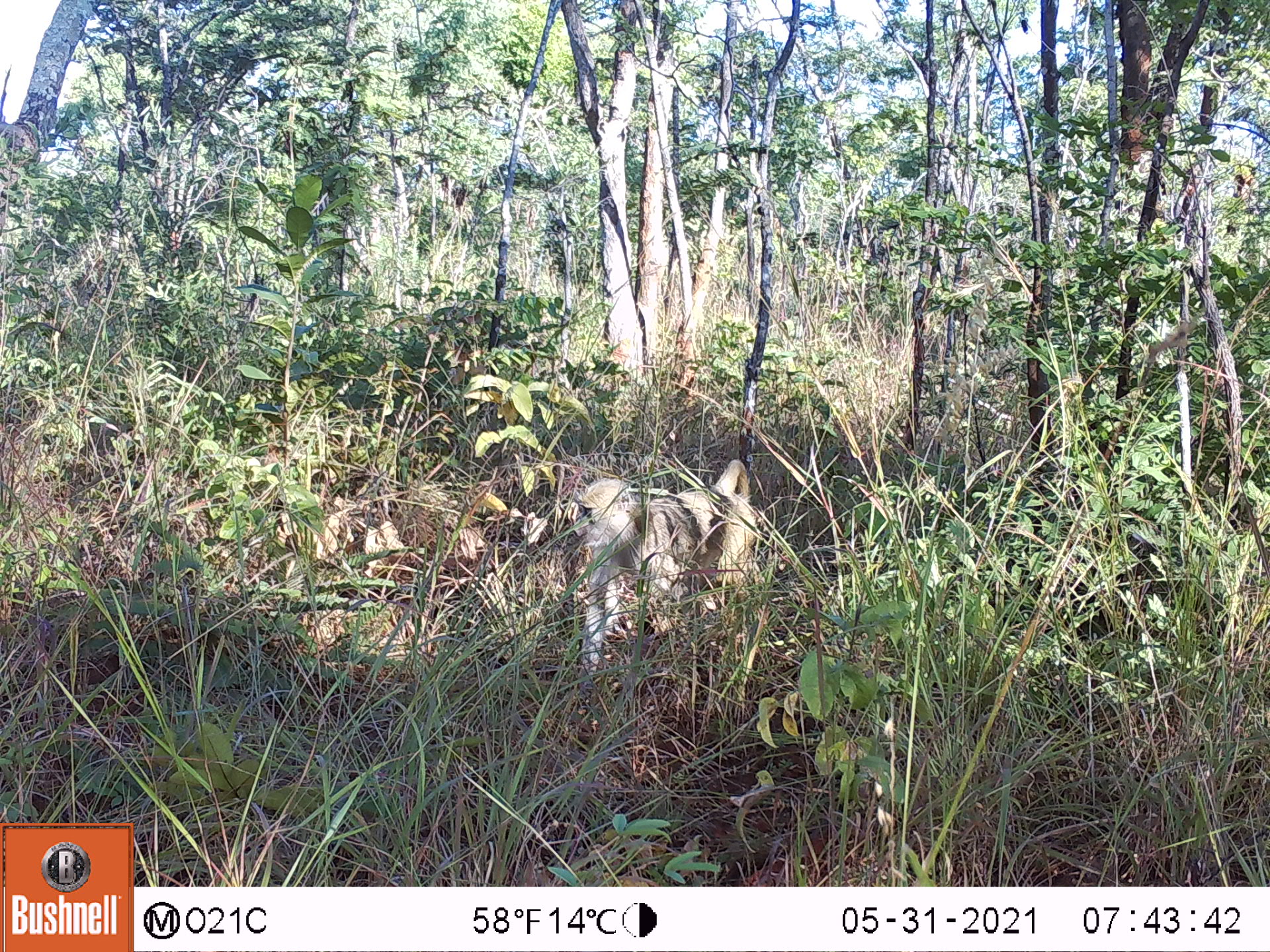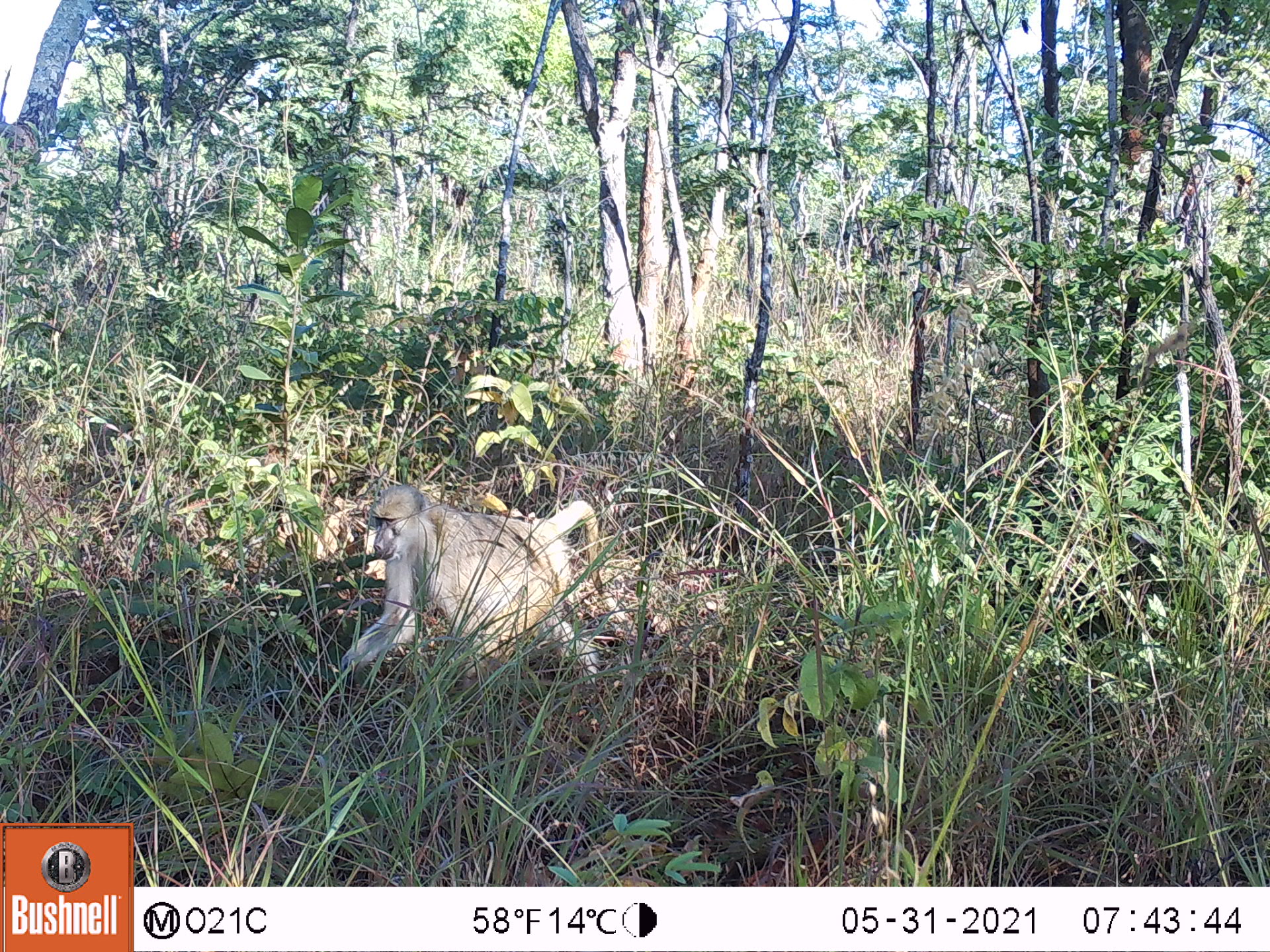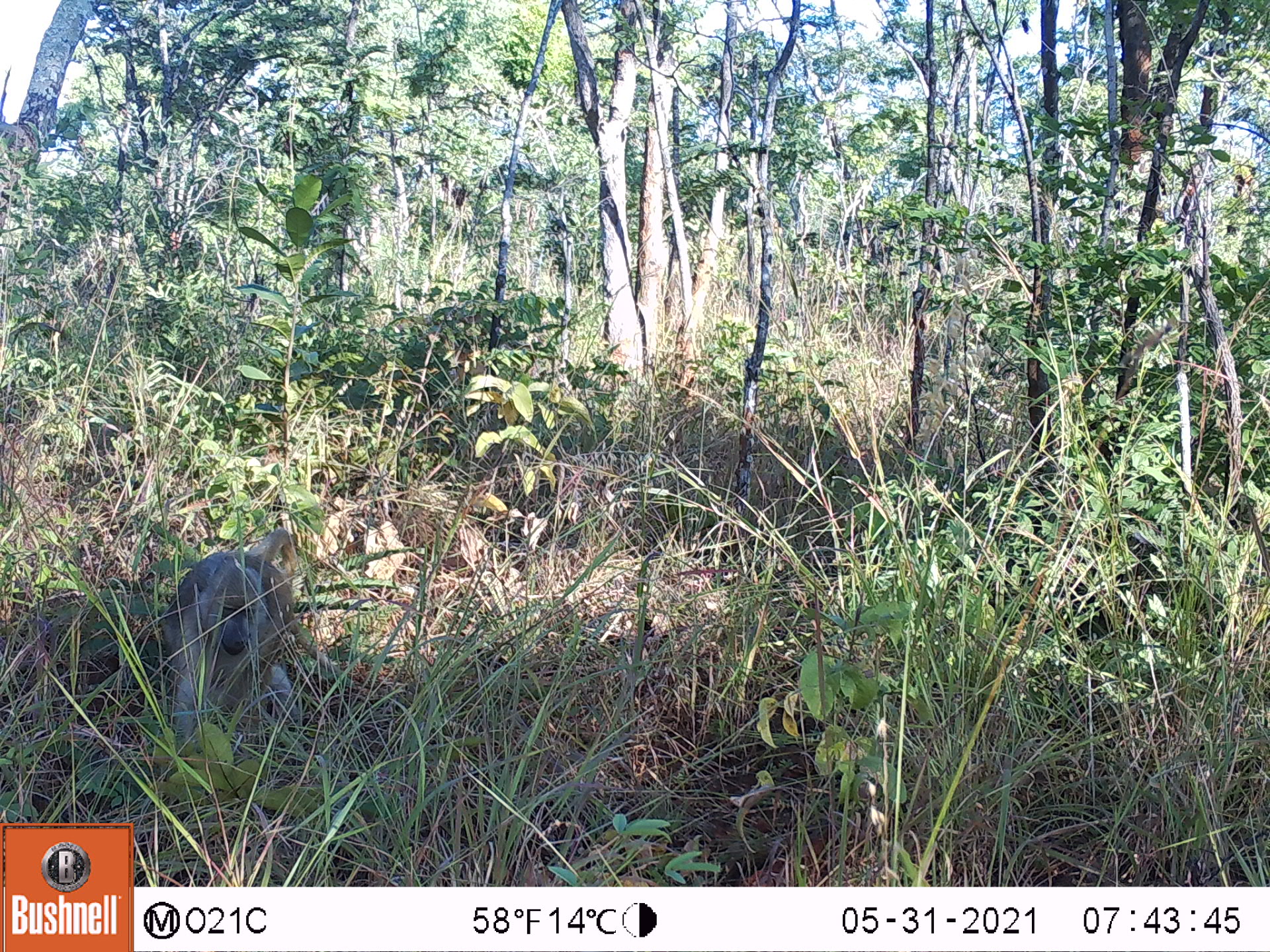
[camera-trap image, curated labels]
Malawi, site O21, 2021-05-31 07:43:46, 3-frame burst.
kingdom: Animalia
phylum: Chordata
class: Mammalia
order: Primates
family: Cercopithecidae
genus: Papio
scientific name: Papio cynocephalus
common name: yellow baboon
Yellow baboon (Papio cynocephalus), count 1.